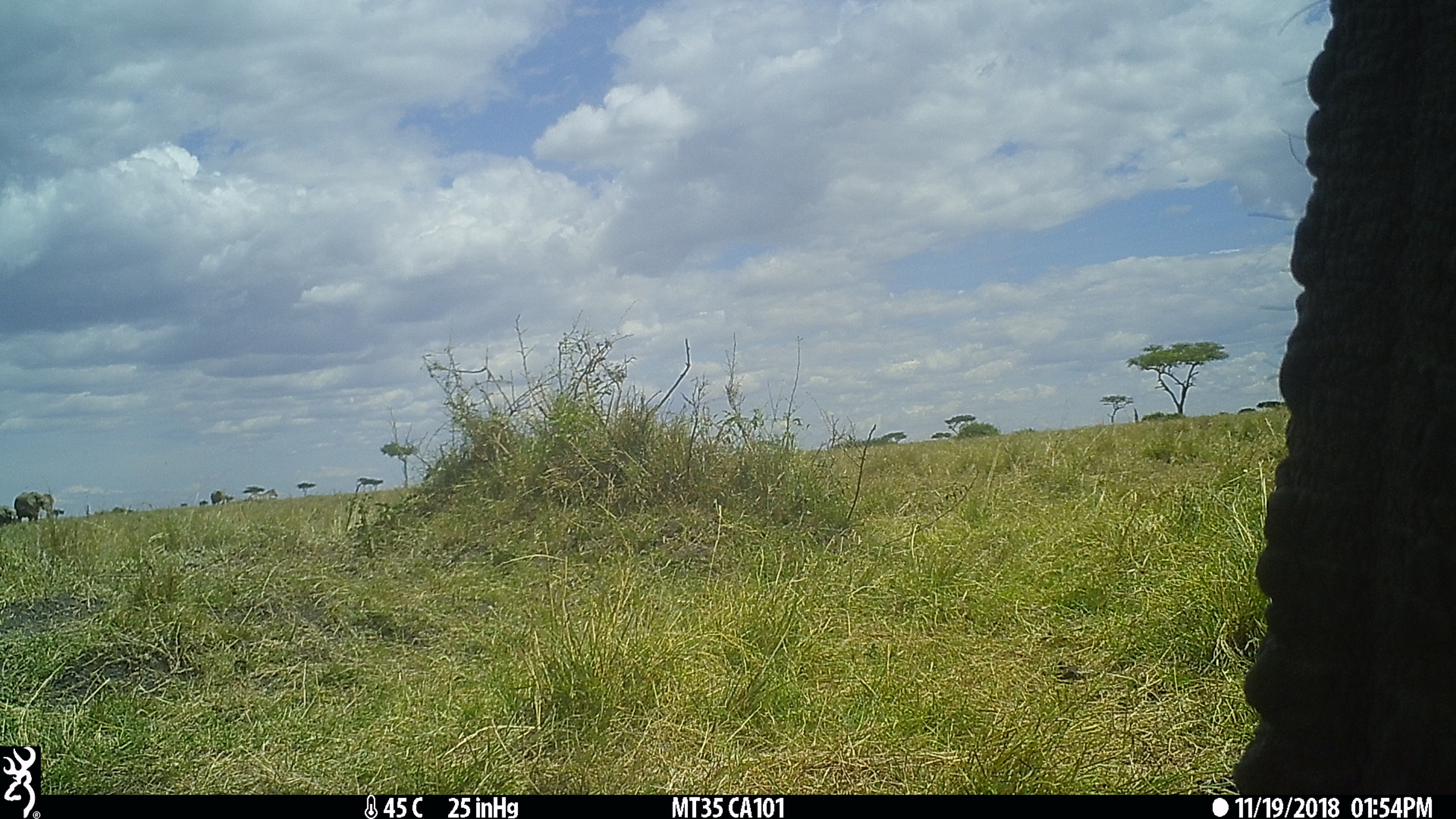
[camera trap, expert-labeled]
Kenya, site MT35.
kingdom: Animalia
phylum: Chordata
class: Mammalia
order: Proboscidea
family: Elephantidae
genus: Loxodonta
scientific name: Loxodonta africana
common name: elephant